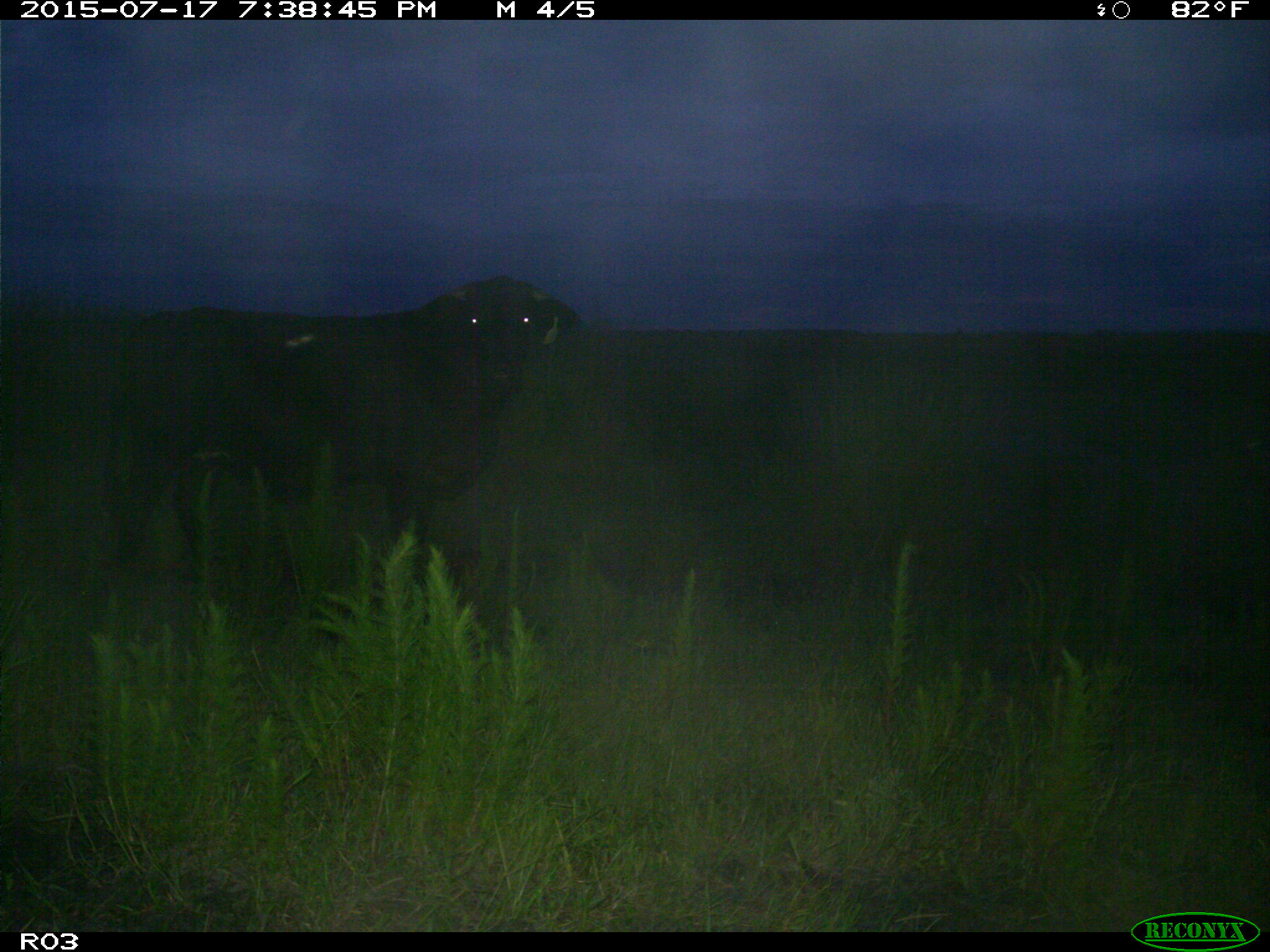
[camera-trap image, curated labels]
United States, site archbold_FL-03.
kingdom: Animalia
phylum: Chordata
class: Mammalia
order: Artiodactyla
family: Bovidae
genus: Bos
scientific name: Bos taurus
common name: domestic cow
Bos taurus (domestic cow).